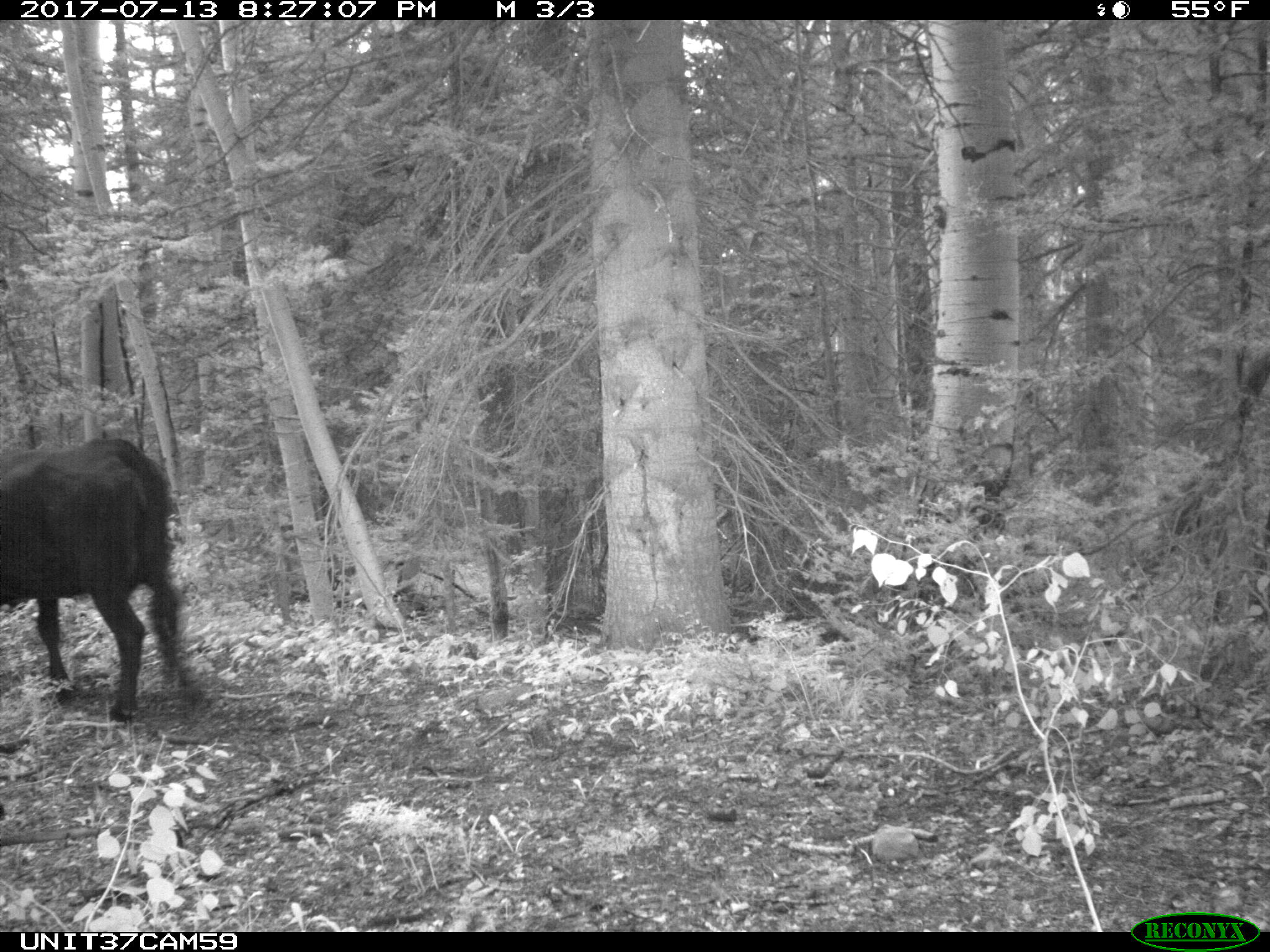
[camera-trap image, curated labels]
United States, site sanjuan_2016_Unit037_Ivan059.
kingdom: Animalia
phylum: Chordata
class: Mammalia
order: Artiodactyla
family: Bovidae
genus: Bos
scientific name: Bos taurus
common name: domestic cow